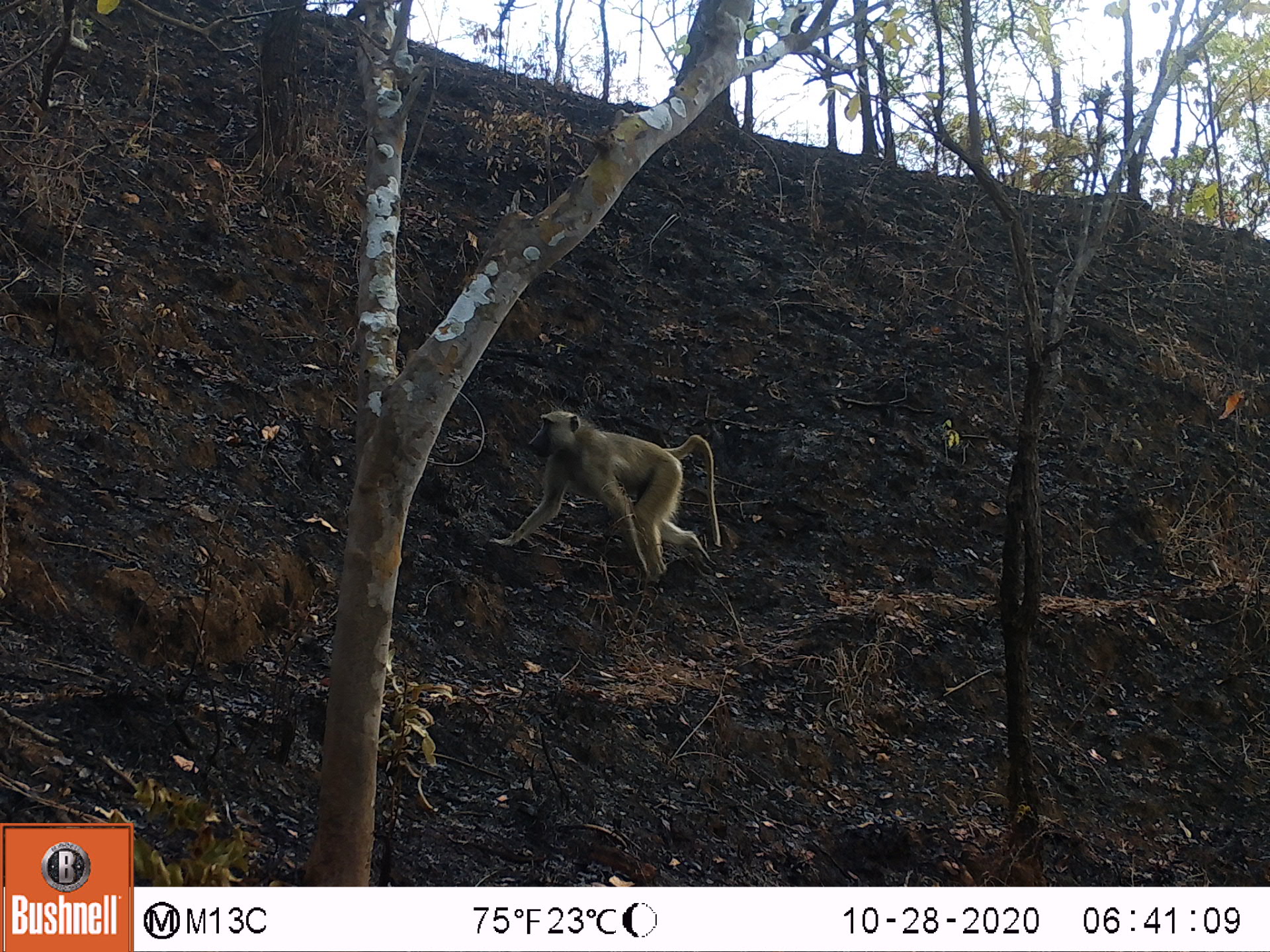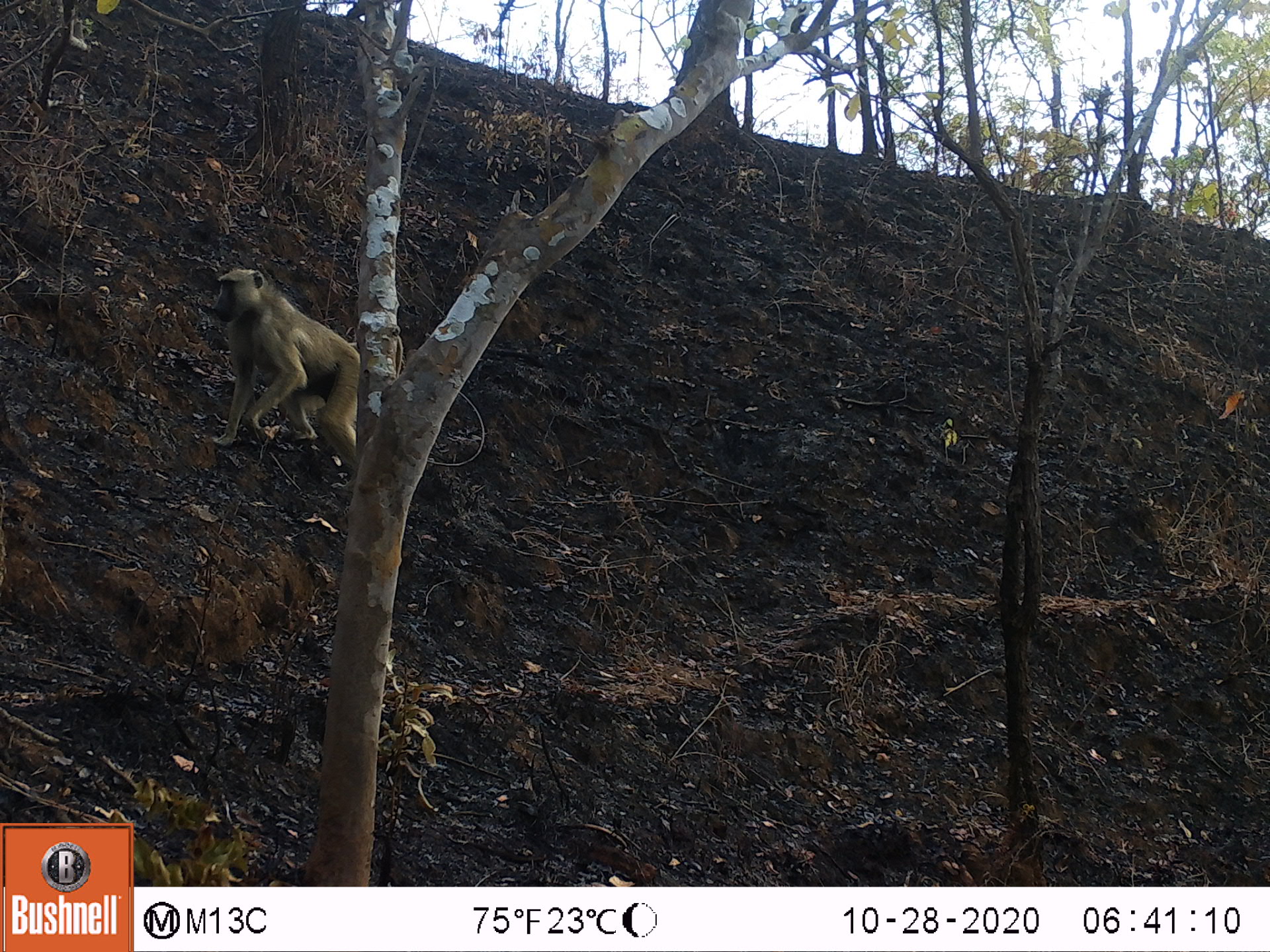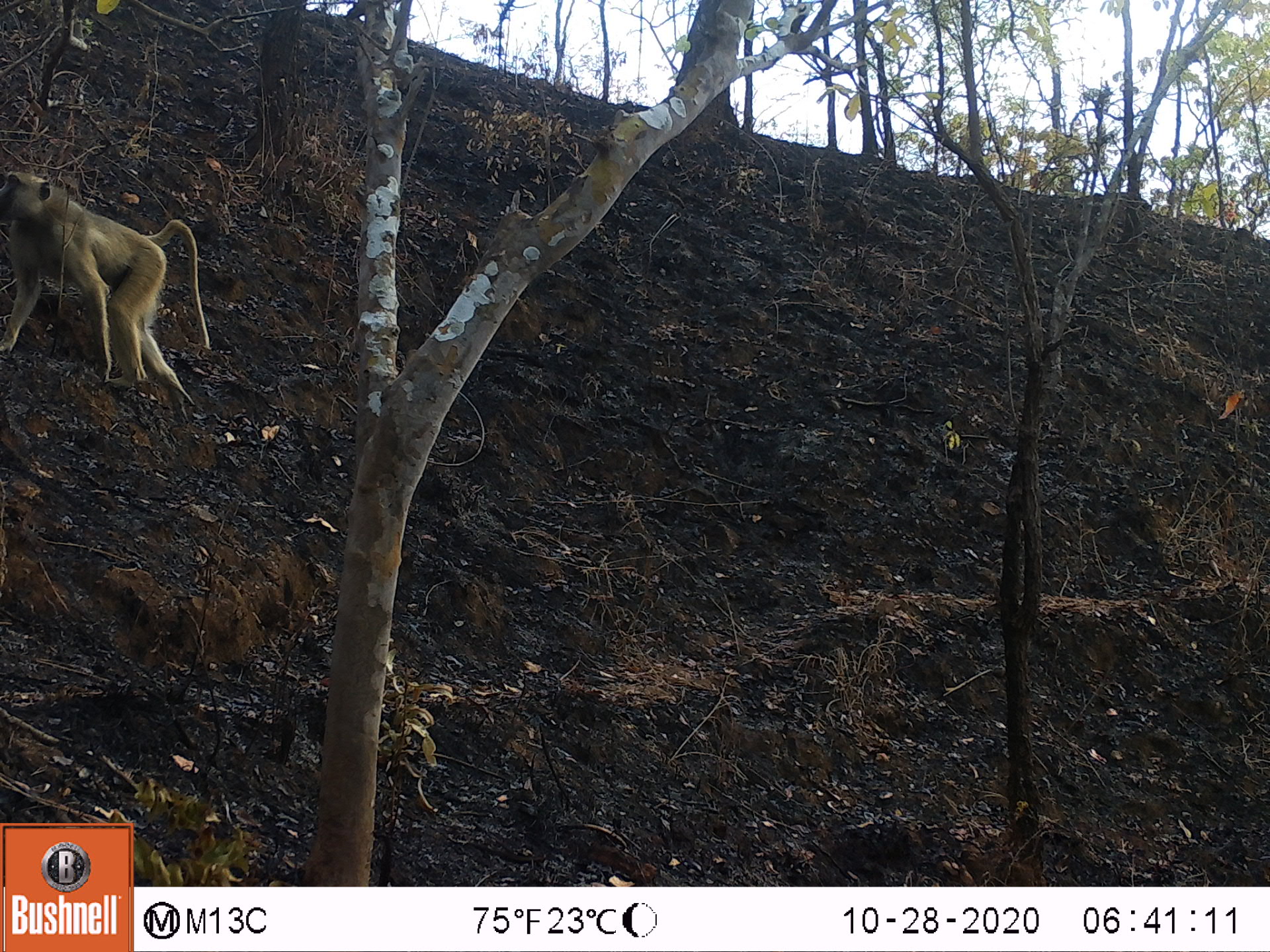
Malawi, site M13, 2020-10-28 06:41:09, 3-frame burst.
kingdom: Animalia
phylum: Chordata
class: Mammalia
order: Primates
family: Cercopithecidae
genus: Papio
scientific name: Papio cynocephalus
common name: yellow baboon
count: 1